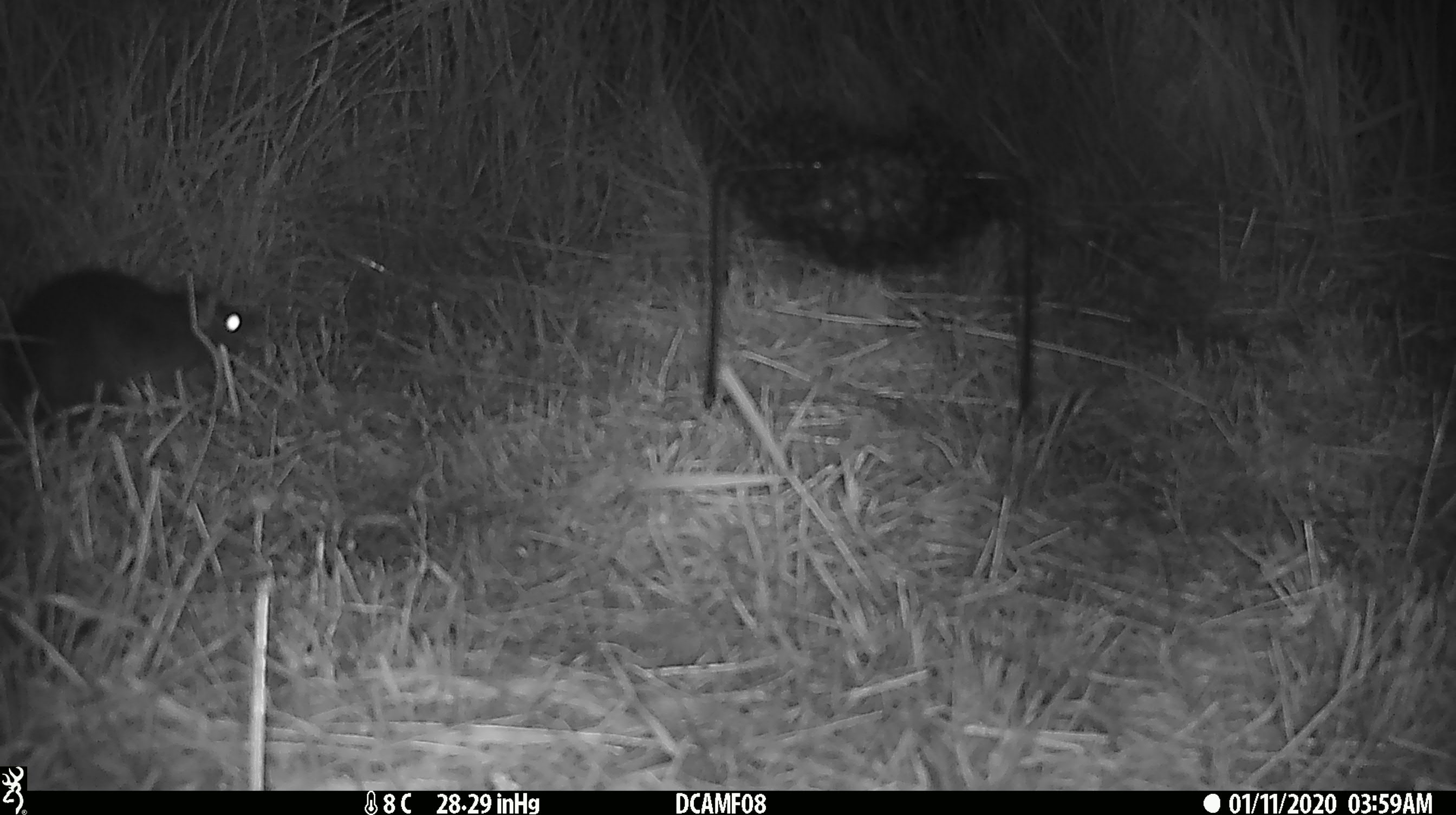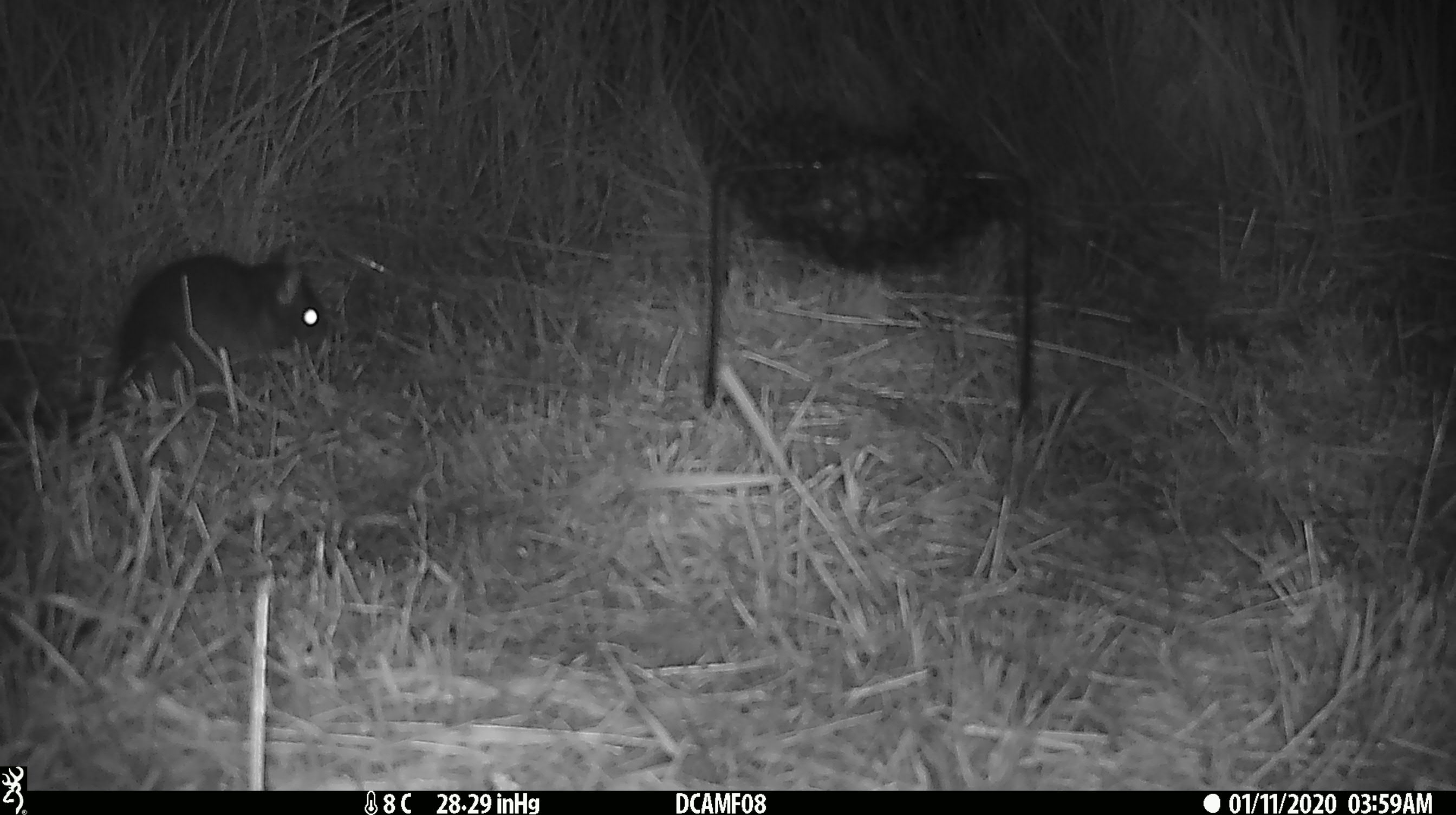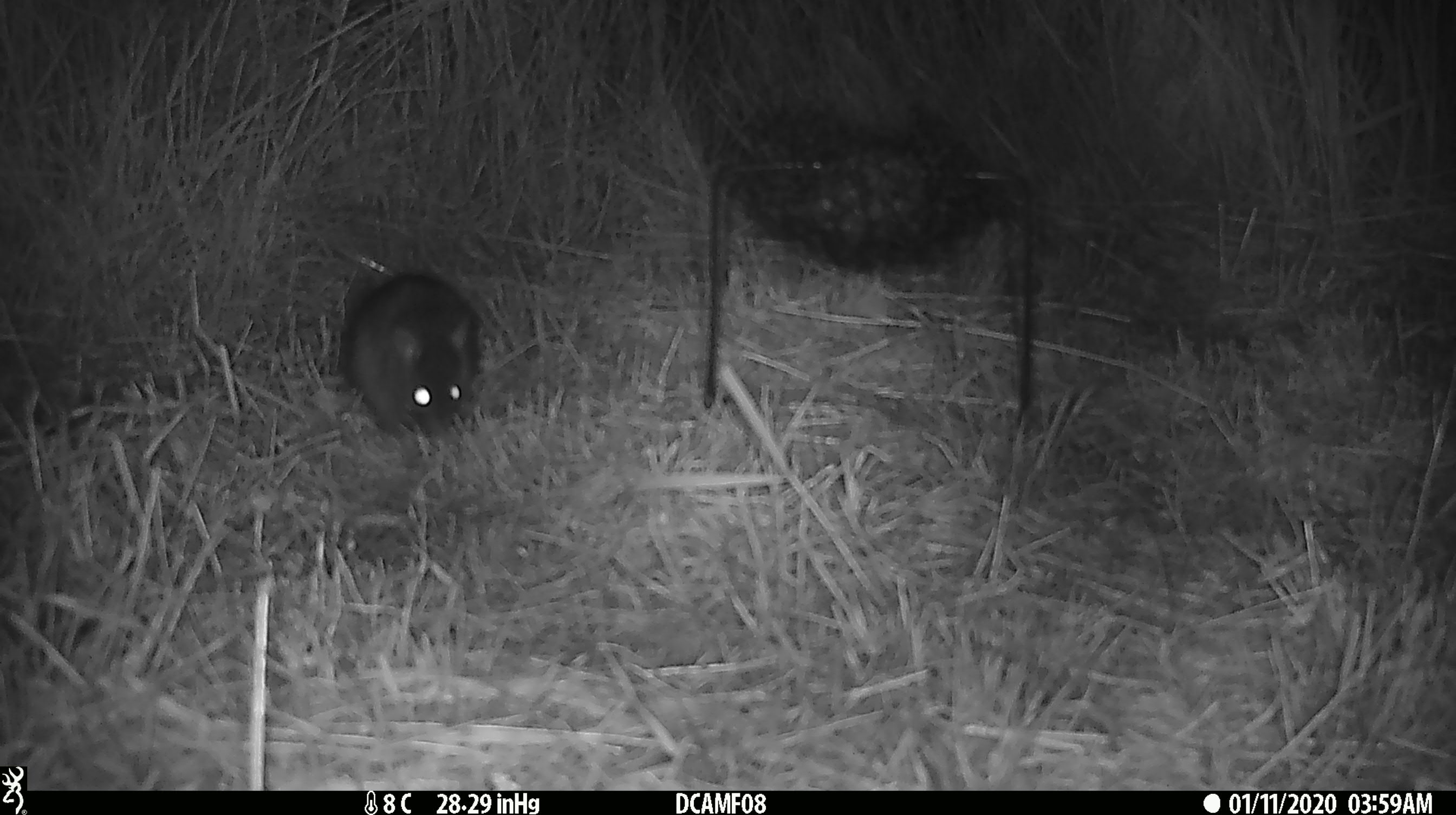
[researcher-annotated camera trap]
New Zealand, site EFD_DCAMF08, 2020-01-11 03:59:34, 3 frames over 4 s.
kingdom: Animalia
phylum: Chordata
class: Mammalia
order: Rodentia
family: Muridae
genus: Rattus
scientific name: Rattus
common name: rat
Rat (Rattus).